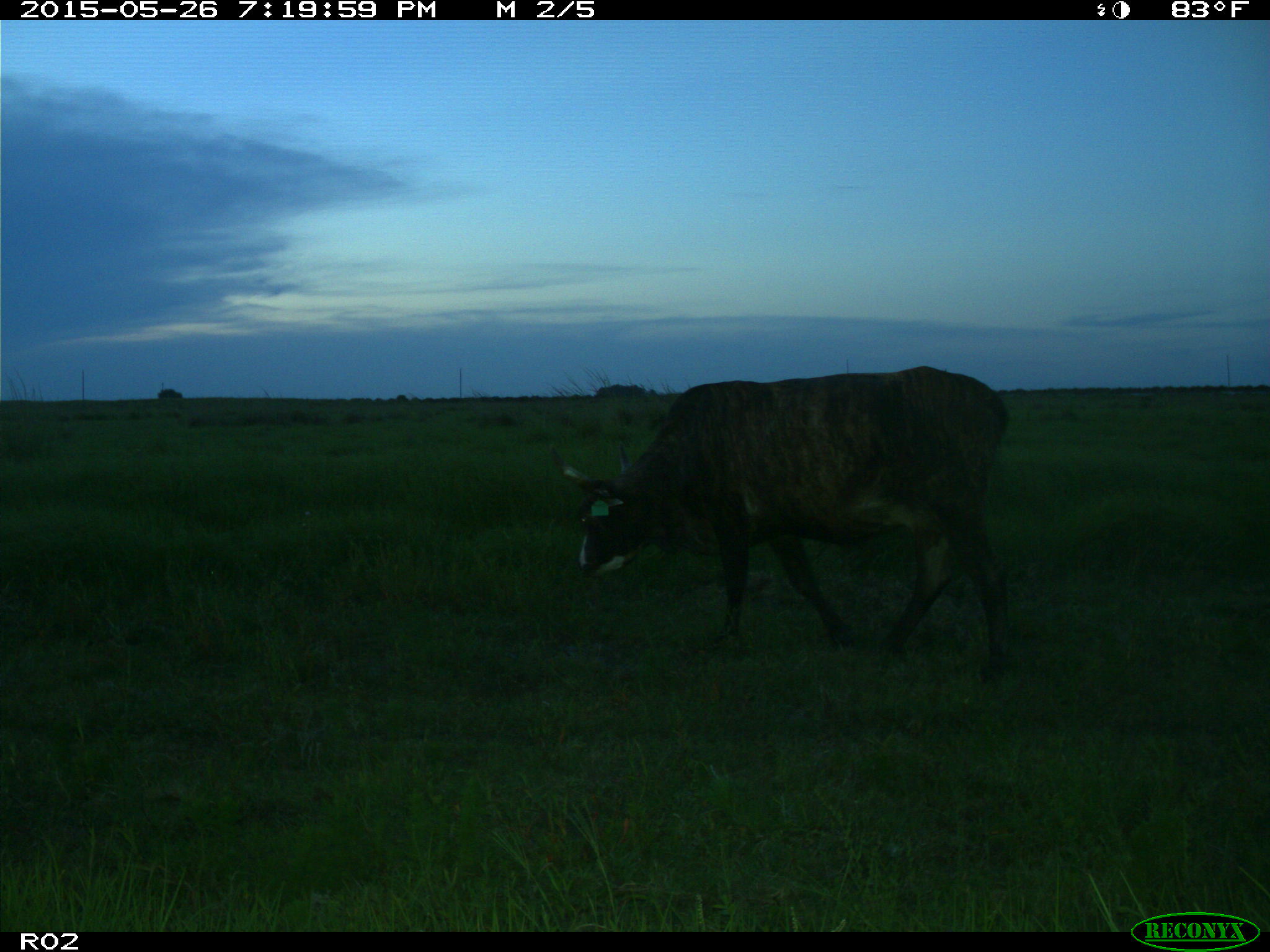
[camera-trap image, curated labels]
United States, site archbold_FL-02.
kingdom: Animalia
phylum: Chordata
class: Mammalia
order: Artiodactyla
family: Bovidae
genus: Bos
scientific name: Bos taurus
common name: domestic cow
Bos taurus (domestic cow).